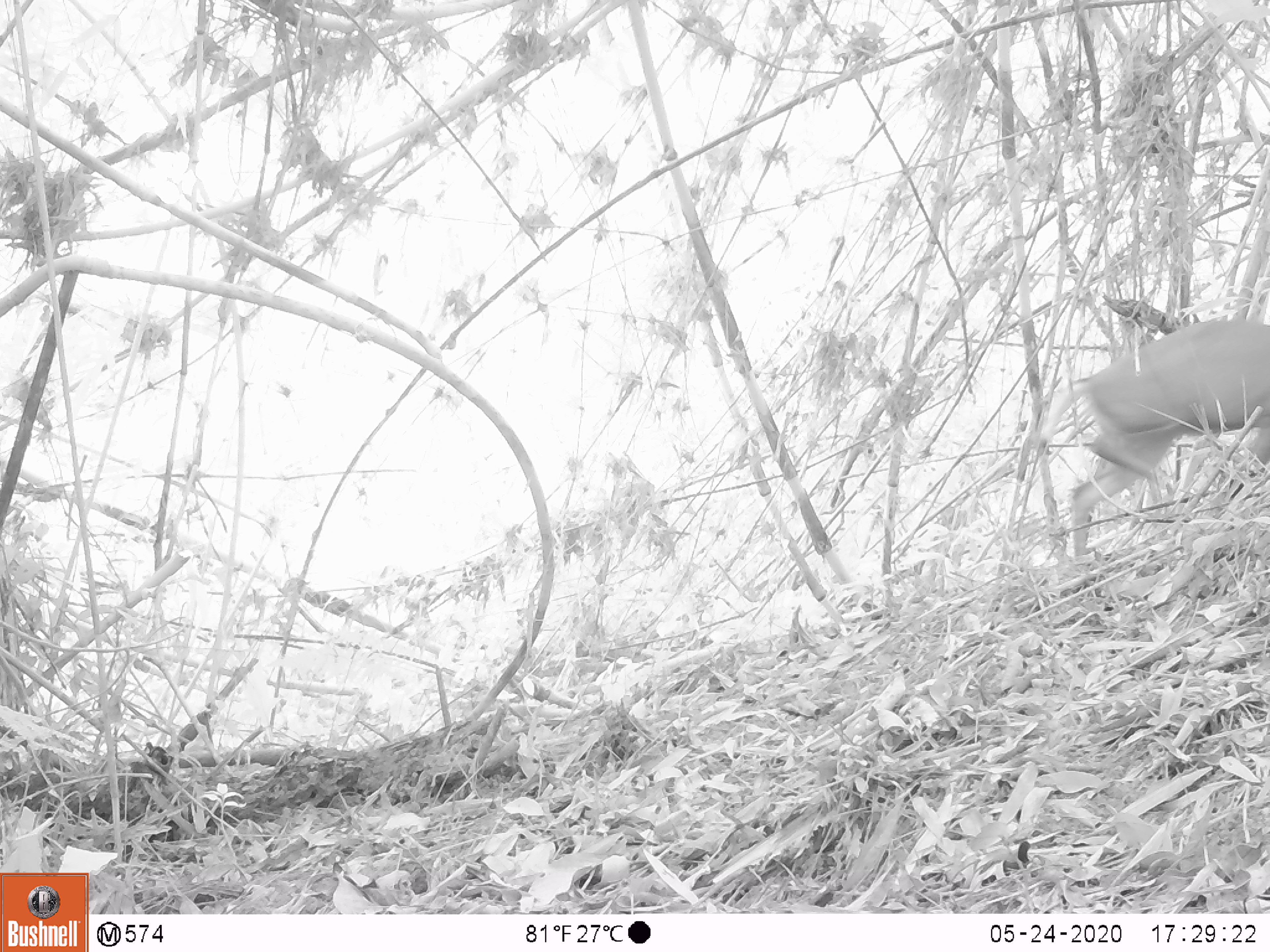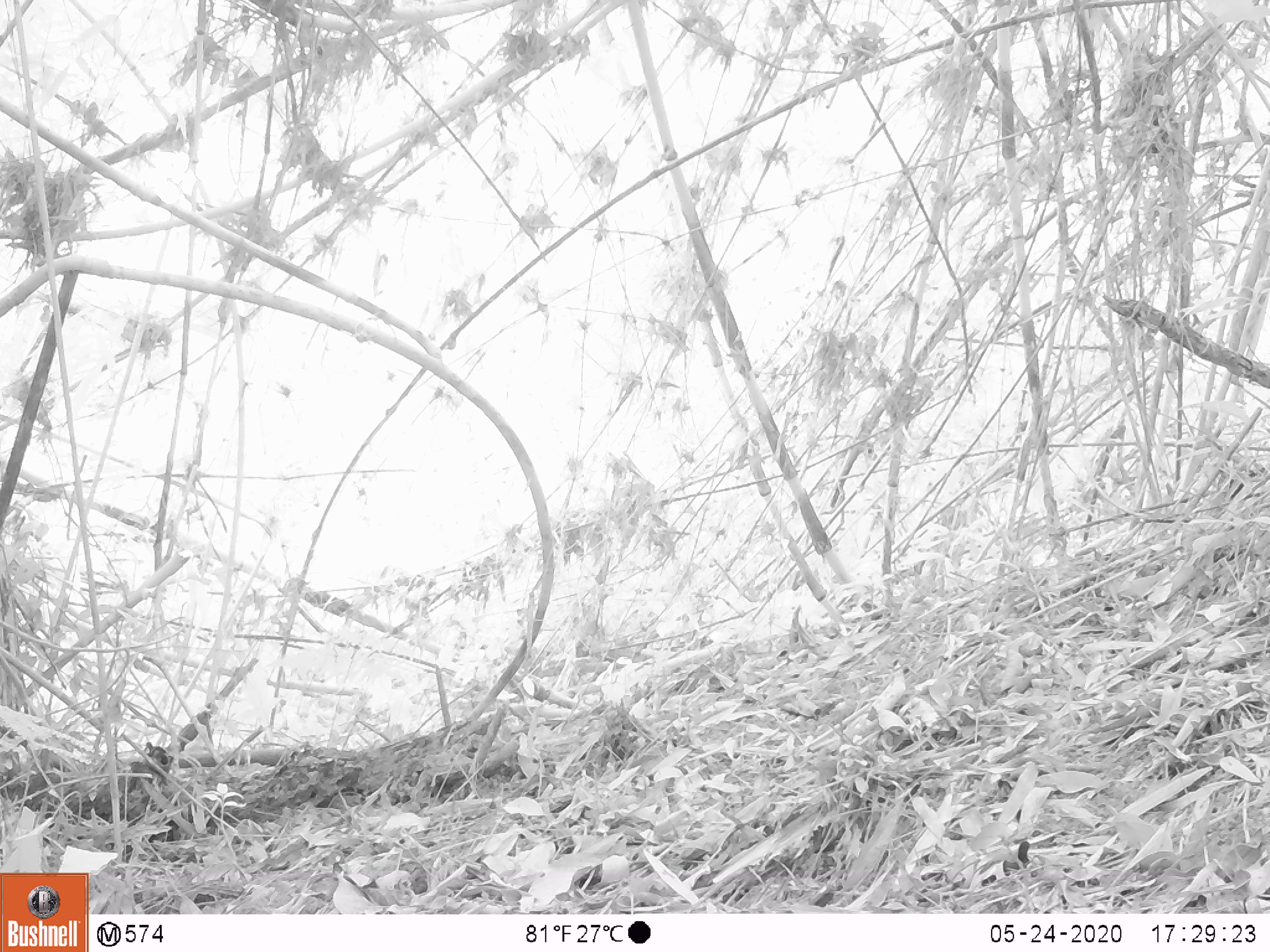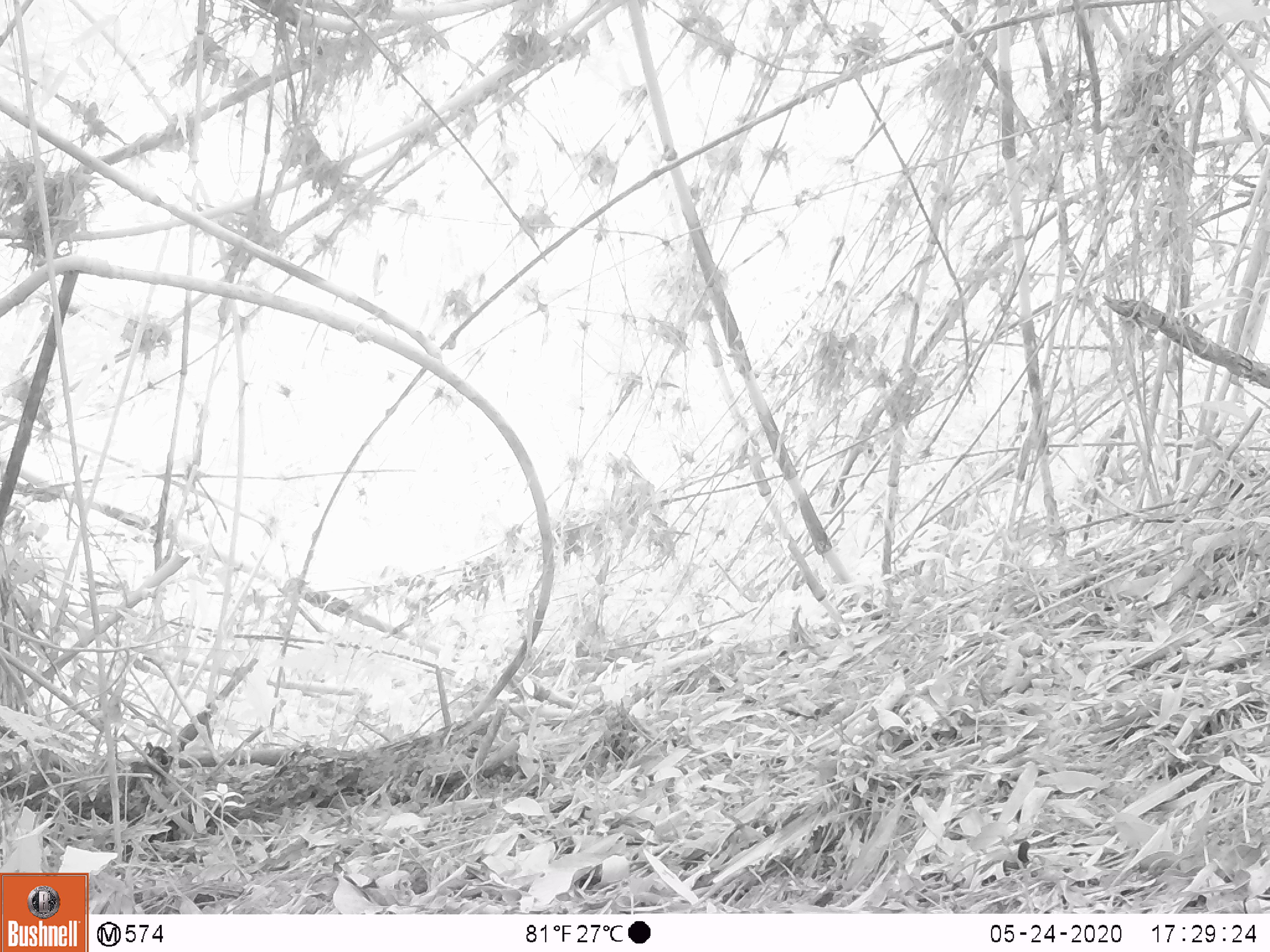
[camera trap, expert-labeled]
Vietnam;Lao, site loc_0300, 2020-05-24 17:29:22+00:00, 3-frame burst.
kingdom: Animalia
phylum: Chordata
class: Mammalia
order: Artiodactyla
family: Cervidae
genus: Muntiacus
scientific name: Muntiacus rooseveltorum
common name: roosevelt's muntjac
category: roosevelts muntjac group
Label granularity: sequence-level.